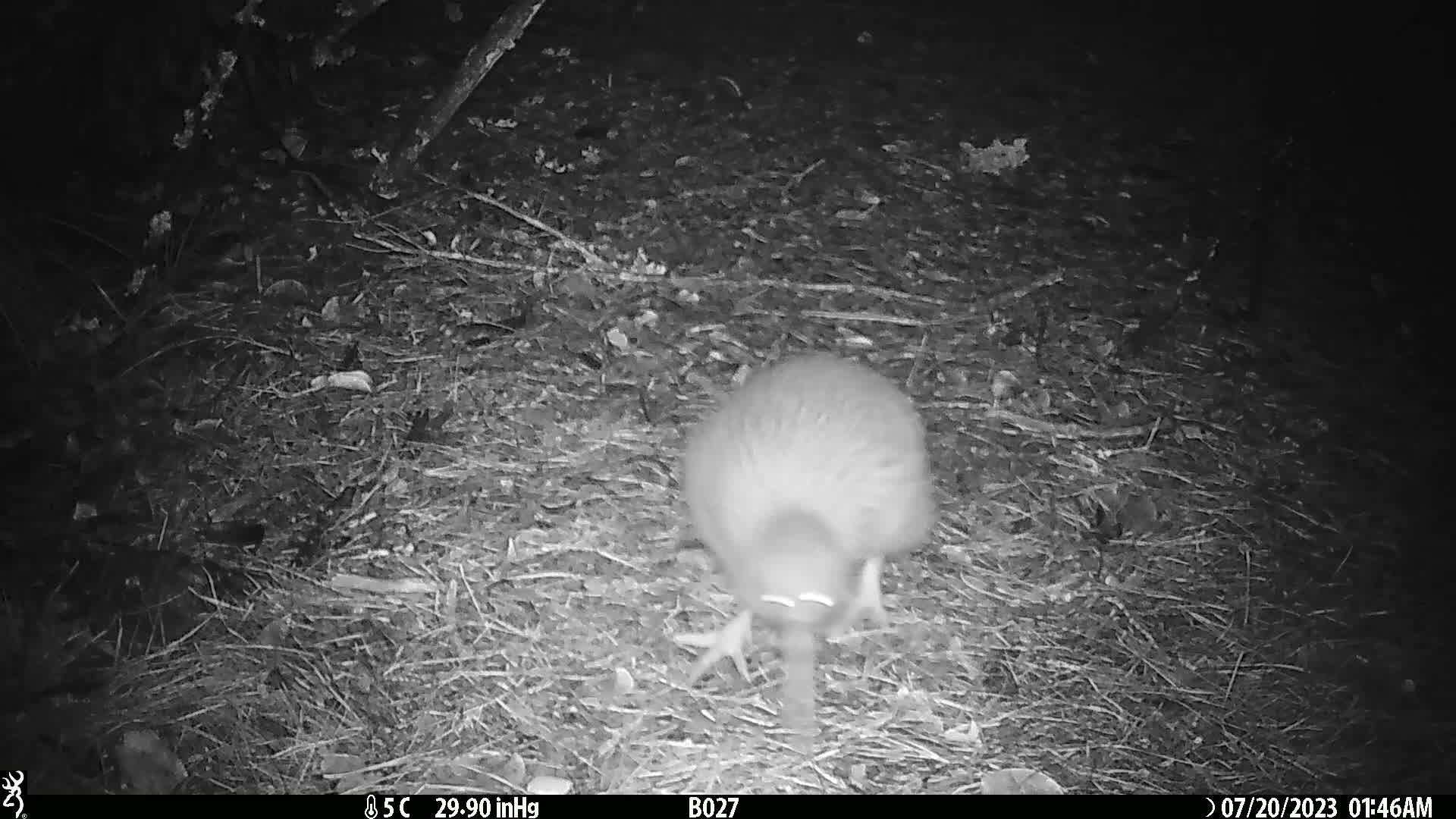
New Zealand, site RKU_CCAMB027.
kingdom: Animalia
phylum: Chordata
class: Aves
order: Apterygiformes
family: Apterygidae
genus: Apteryx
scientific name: Apteryx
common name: kiwi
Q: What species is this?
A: Kiwi (Apteryx).